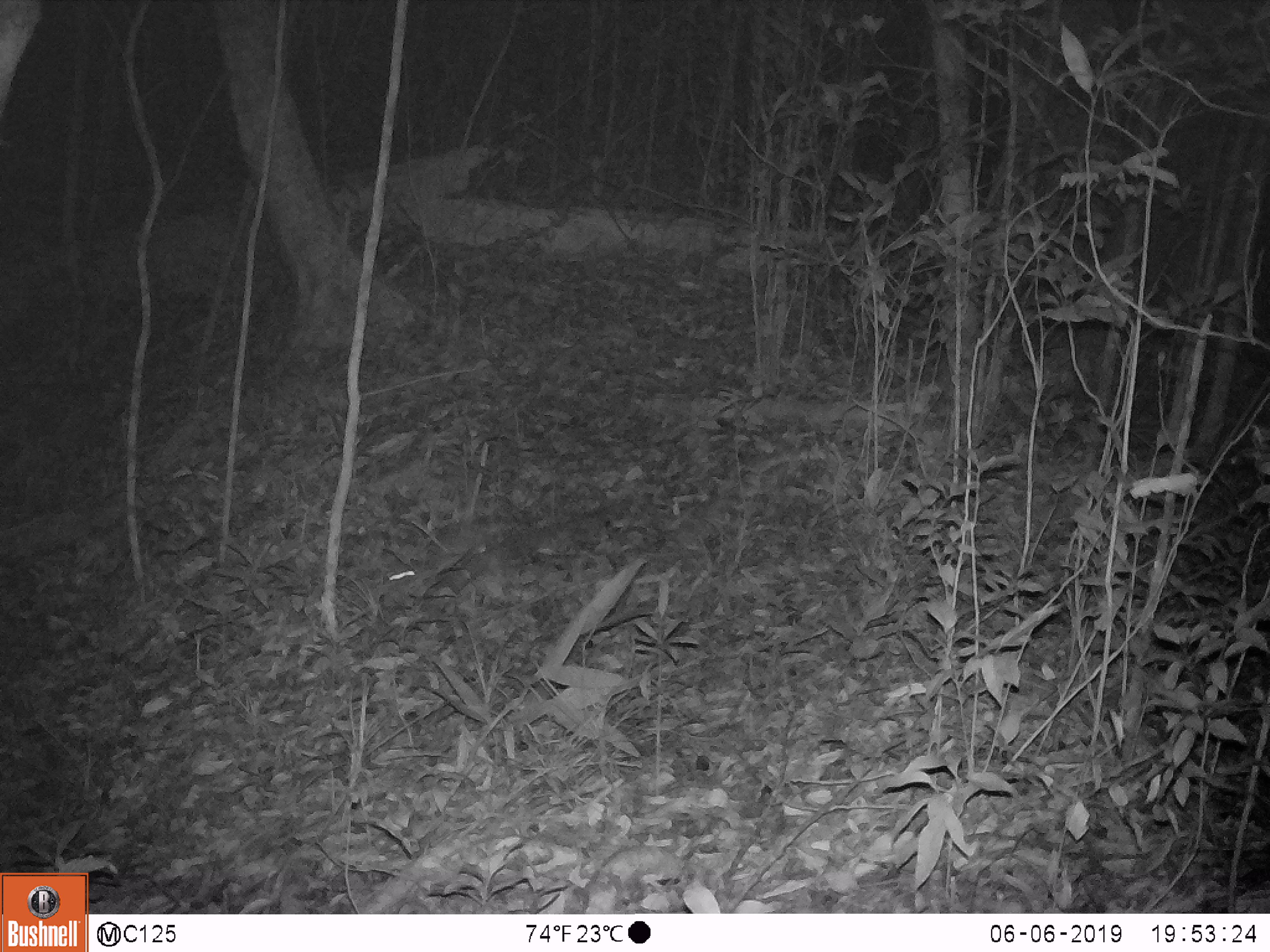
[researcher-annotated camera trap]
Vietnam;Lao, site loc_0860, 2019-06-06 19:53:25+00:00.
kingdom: Animalia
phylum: Chordata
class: Mammalia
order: Rodentia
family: Muridae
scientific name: Muridae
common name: old-world mice and rats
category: unidentified murid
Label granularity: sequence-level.